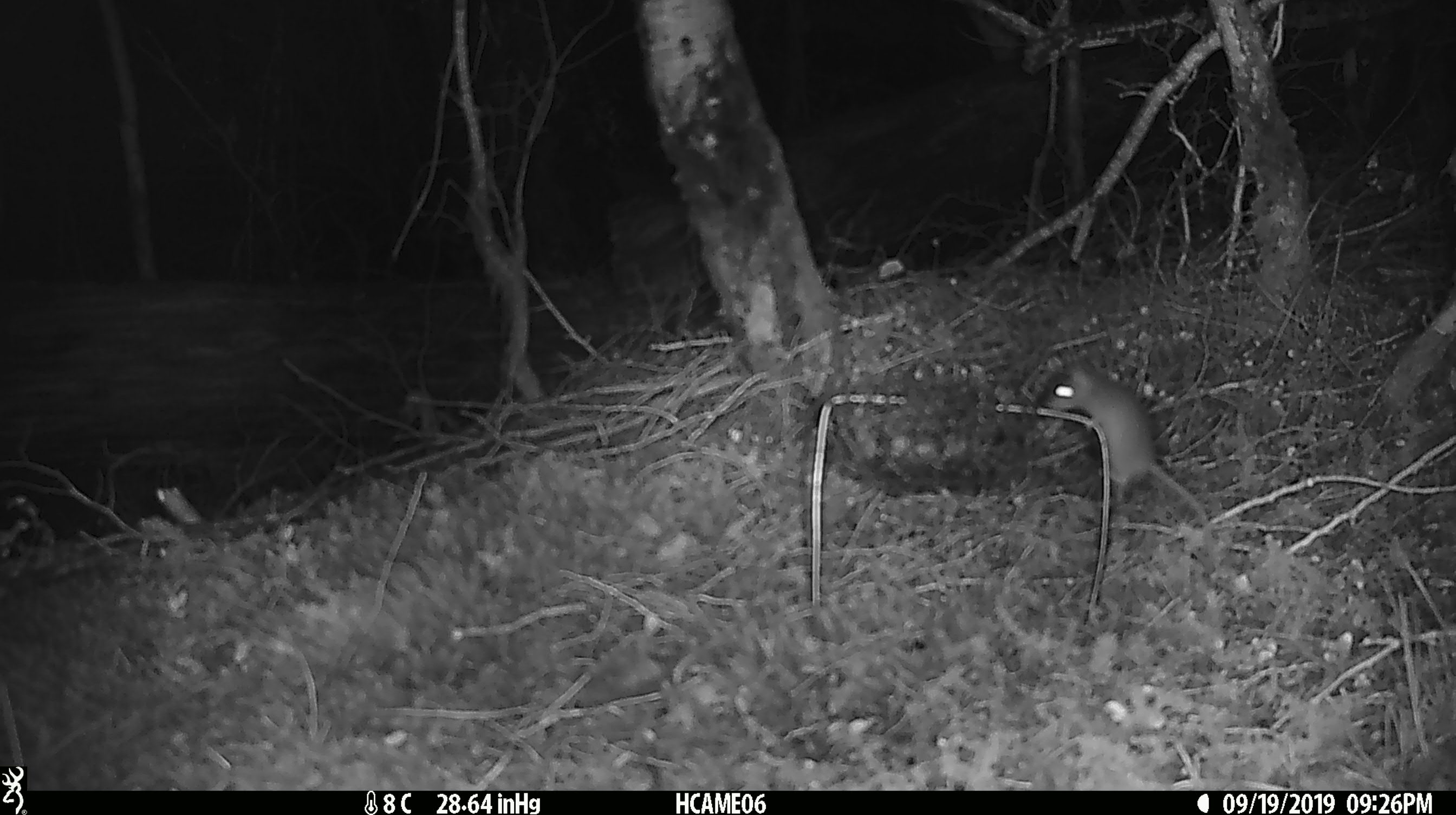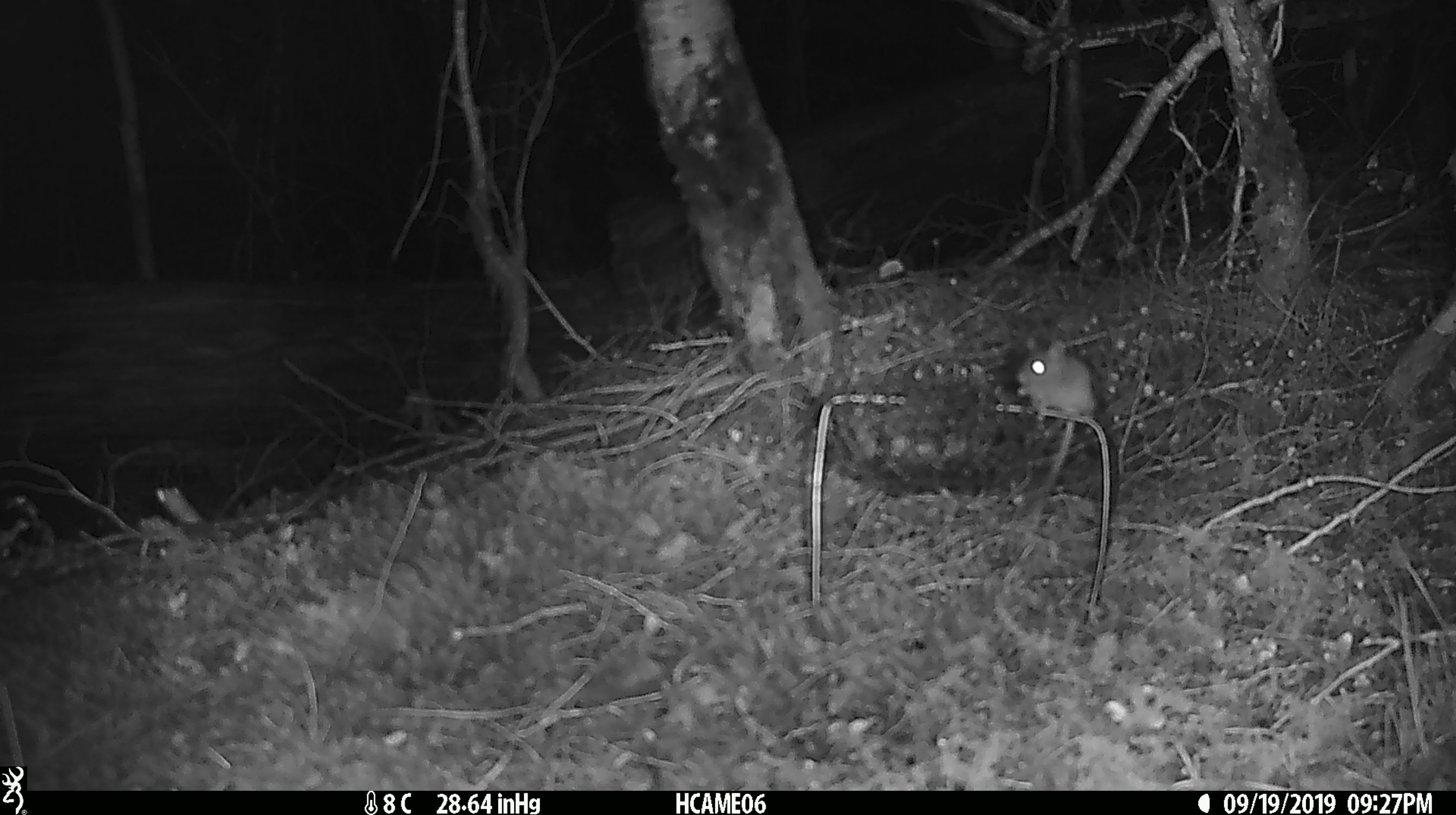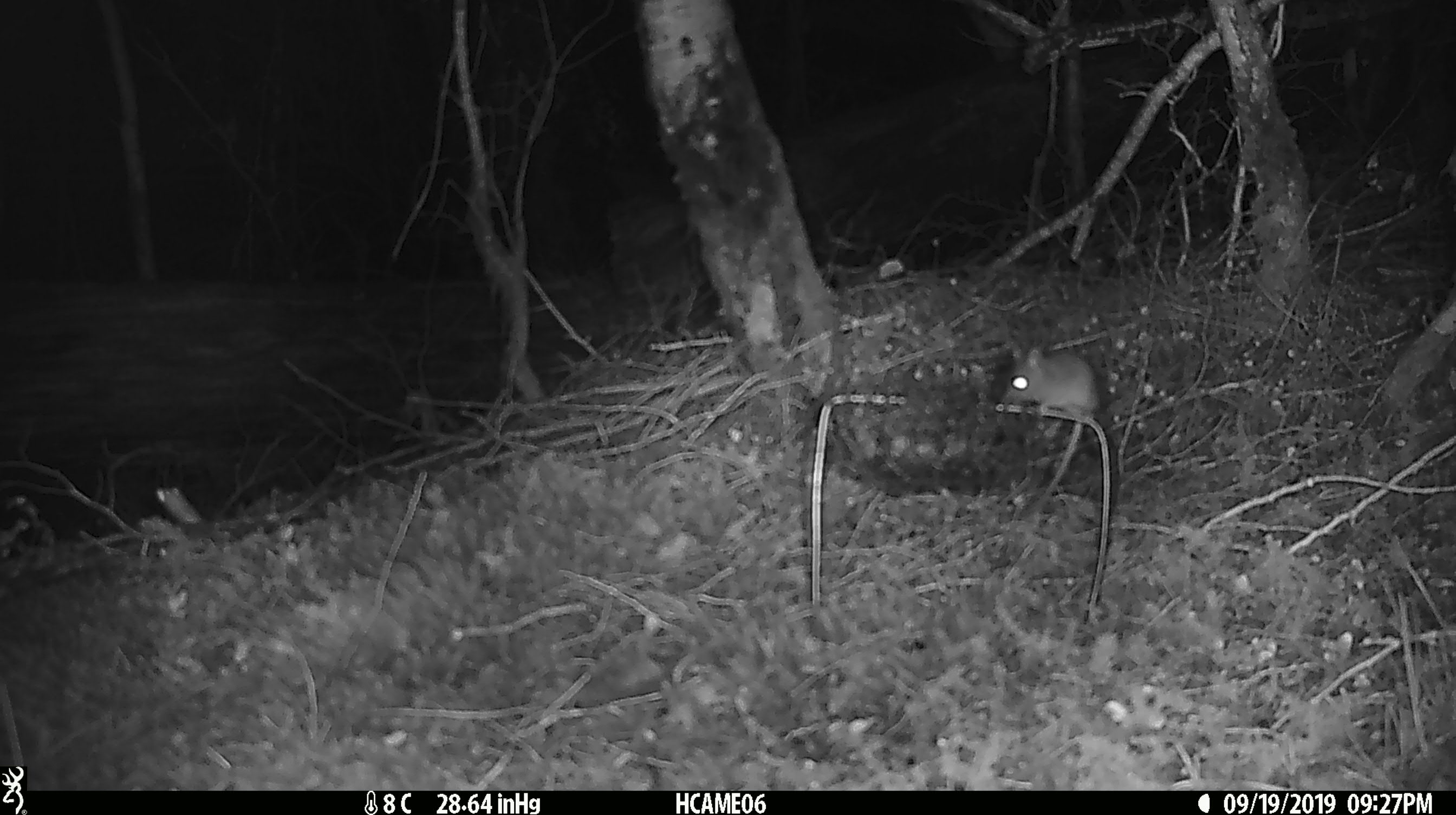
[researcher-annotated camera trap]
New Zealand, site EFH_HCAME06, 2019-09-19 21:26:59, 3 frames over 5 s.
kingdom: Animalia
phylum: Chordata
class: Mammalia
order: Rodentia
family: Muridae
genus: Mus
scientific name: Mus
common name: mouse